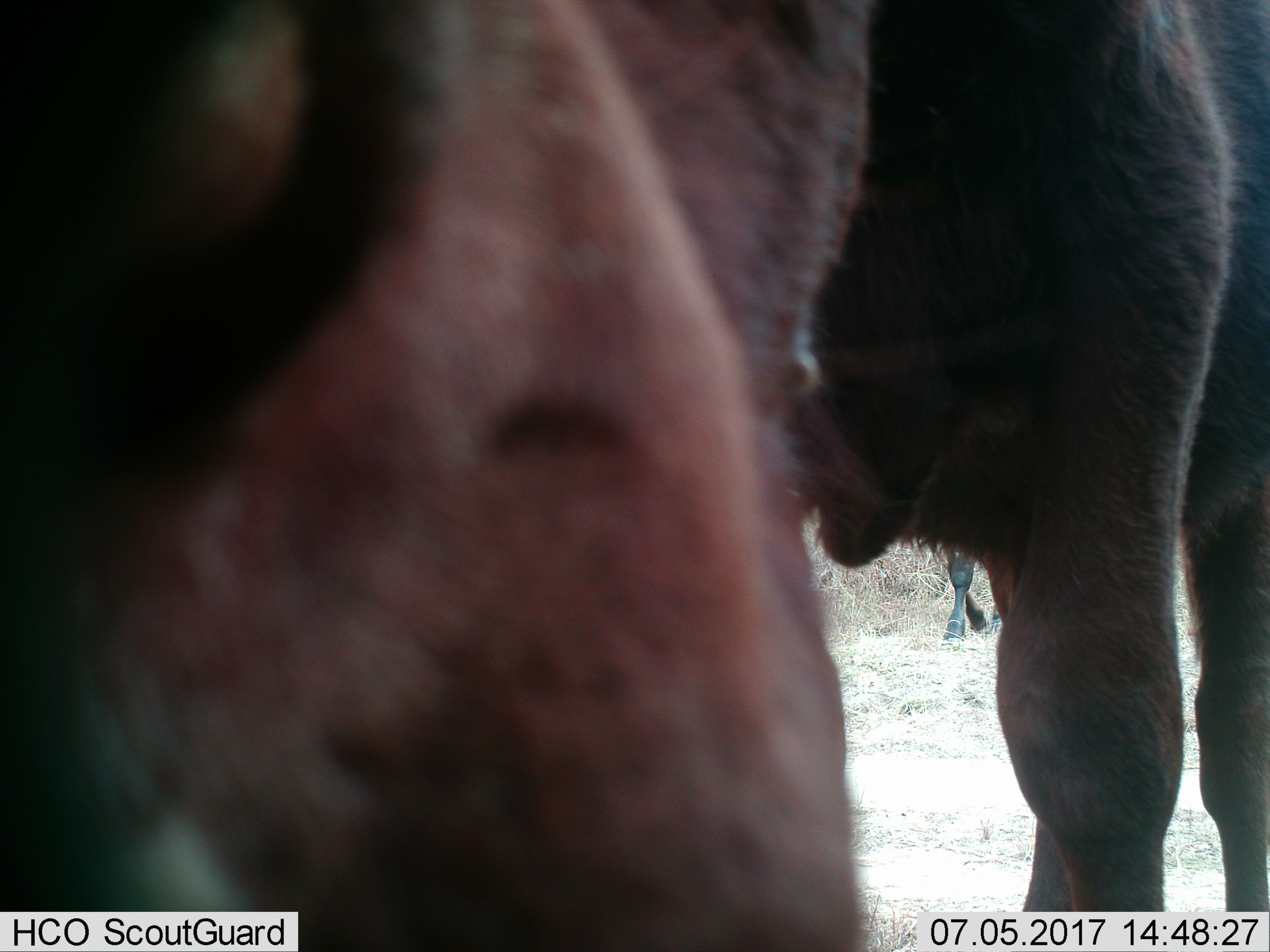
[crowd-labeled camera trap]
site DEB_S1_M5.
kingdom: Animalia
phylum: Chordata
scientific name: Vertebrata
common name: domestic animal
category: domesticanimal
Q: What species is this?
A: Domesticanimal (domestic animal) (Vertebrata).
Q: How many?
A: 2.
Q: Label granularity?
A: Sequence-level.